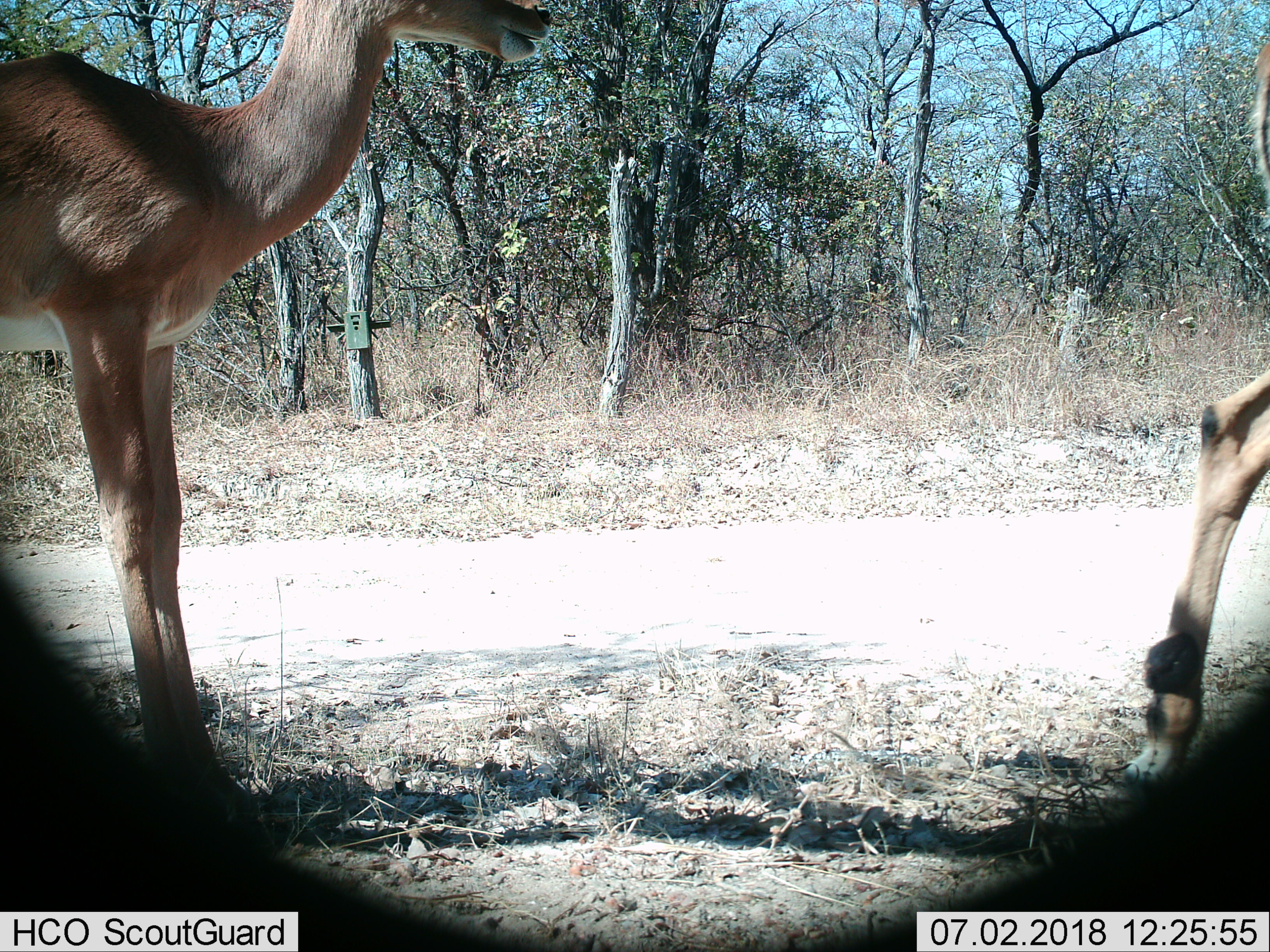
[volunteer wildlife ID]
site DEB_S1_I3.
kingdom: Animalia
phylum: Chordata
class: Mammalia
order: Artiodactyla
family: Bovidae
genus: Aepyceros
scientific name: Aepyceros melampus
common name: impala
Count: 2.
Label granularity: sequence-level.